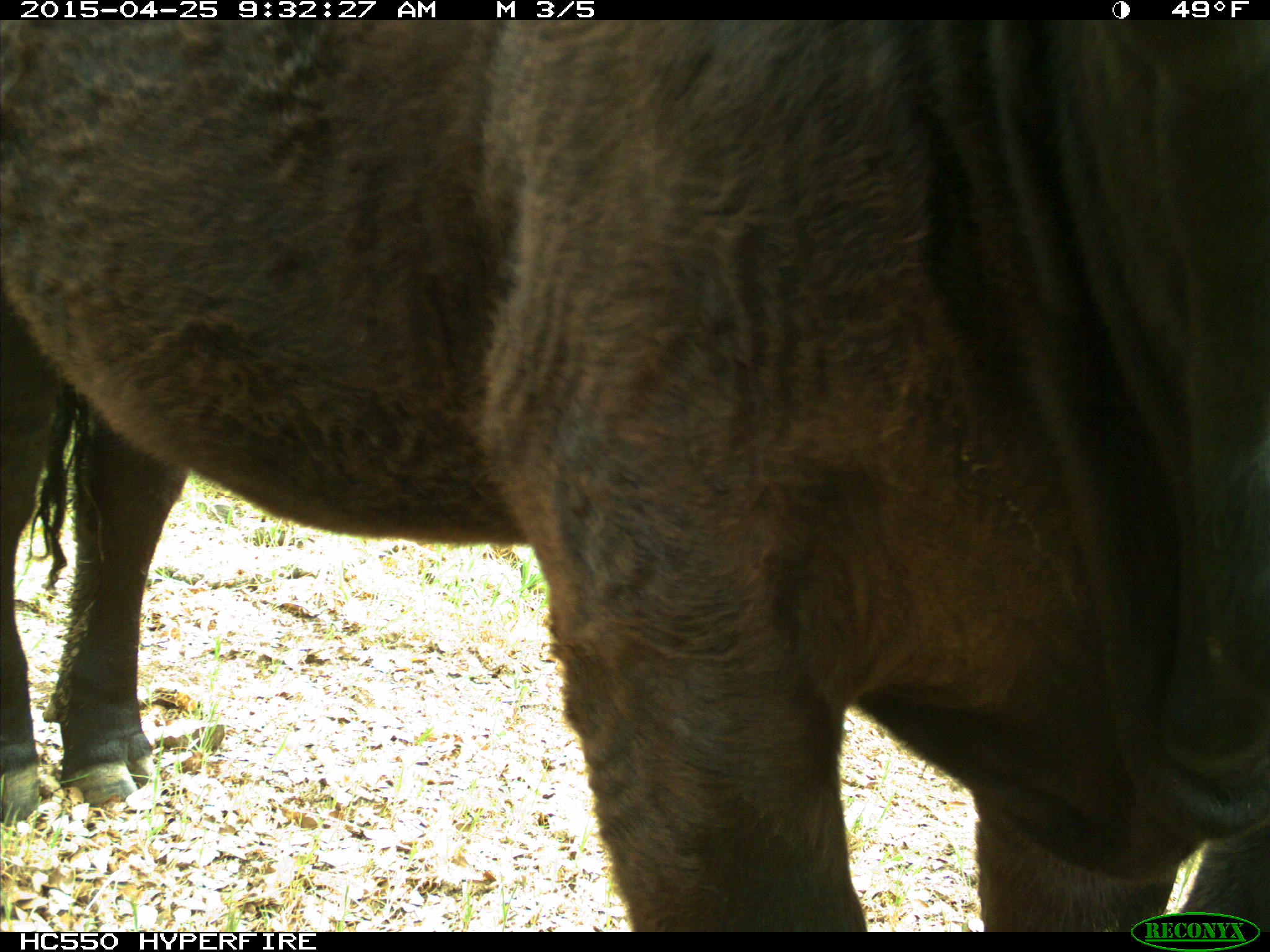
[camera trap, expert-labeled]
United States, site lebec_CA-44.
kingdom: Animalia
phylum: Chordata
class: Mammalia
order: Artiodactyla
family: Suidae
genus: Sus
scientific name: Sus scrofa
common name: wild boar